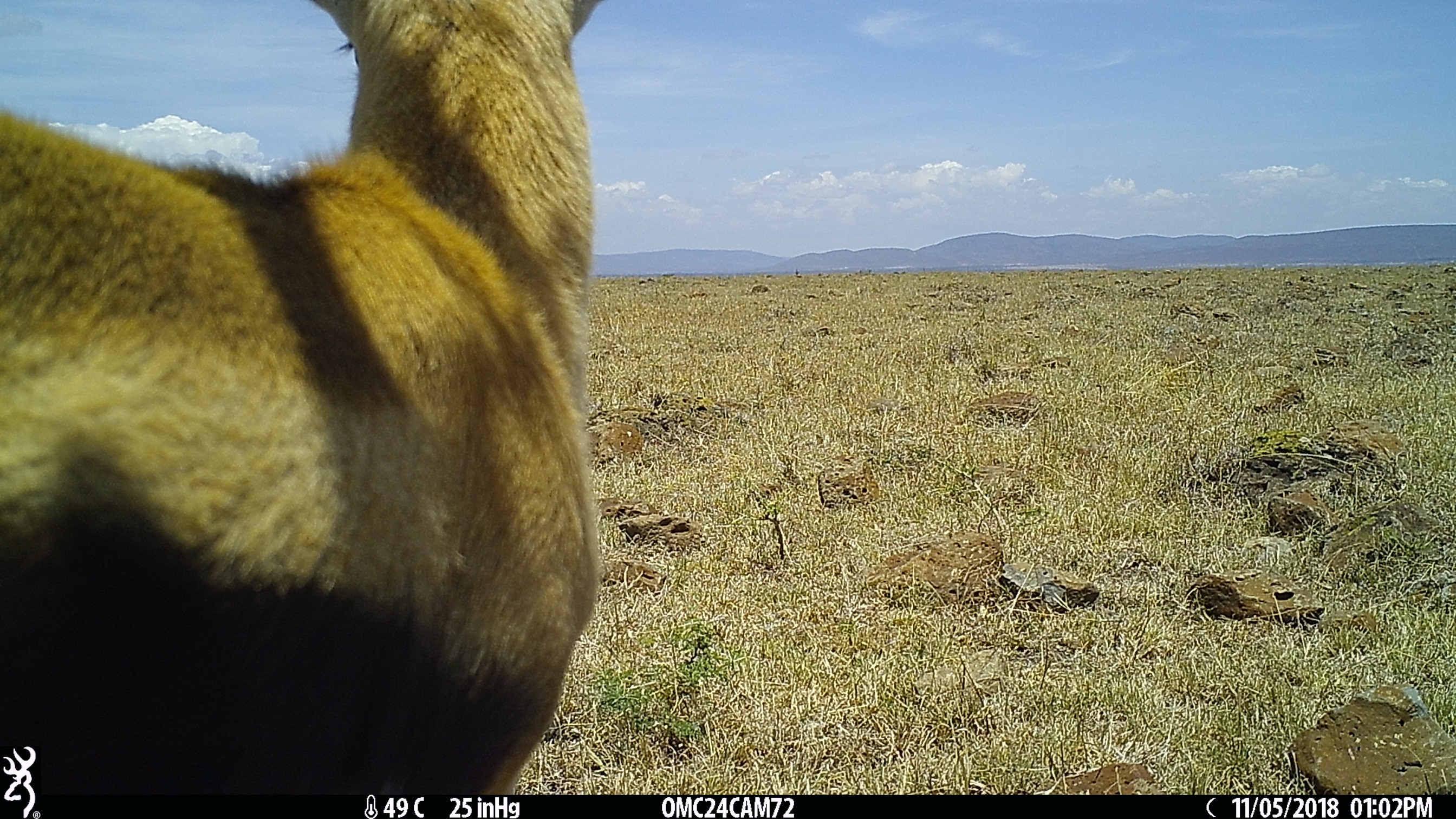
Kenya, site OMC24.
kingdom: Animalia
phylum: Chordata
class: Mammalia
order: Artiodactyla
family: Bovidae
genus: Eudorcas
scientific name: Eudorcas thomsonii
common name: thomon's gazelle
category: gazelle thomsons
Gazelle thomsons (thomon's gazelle) (Eudorcas thomsonii).